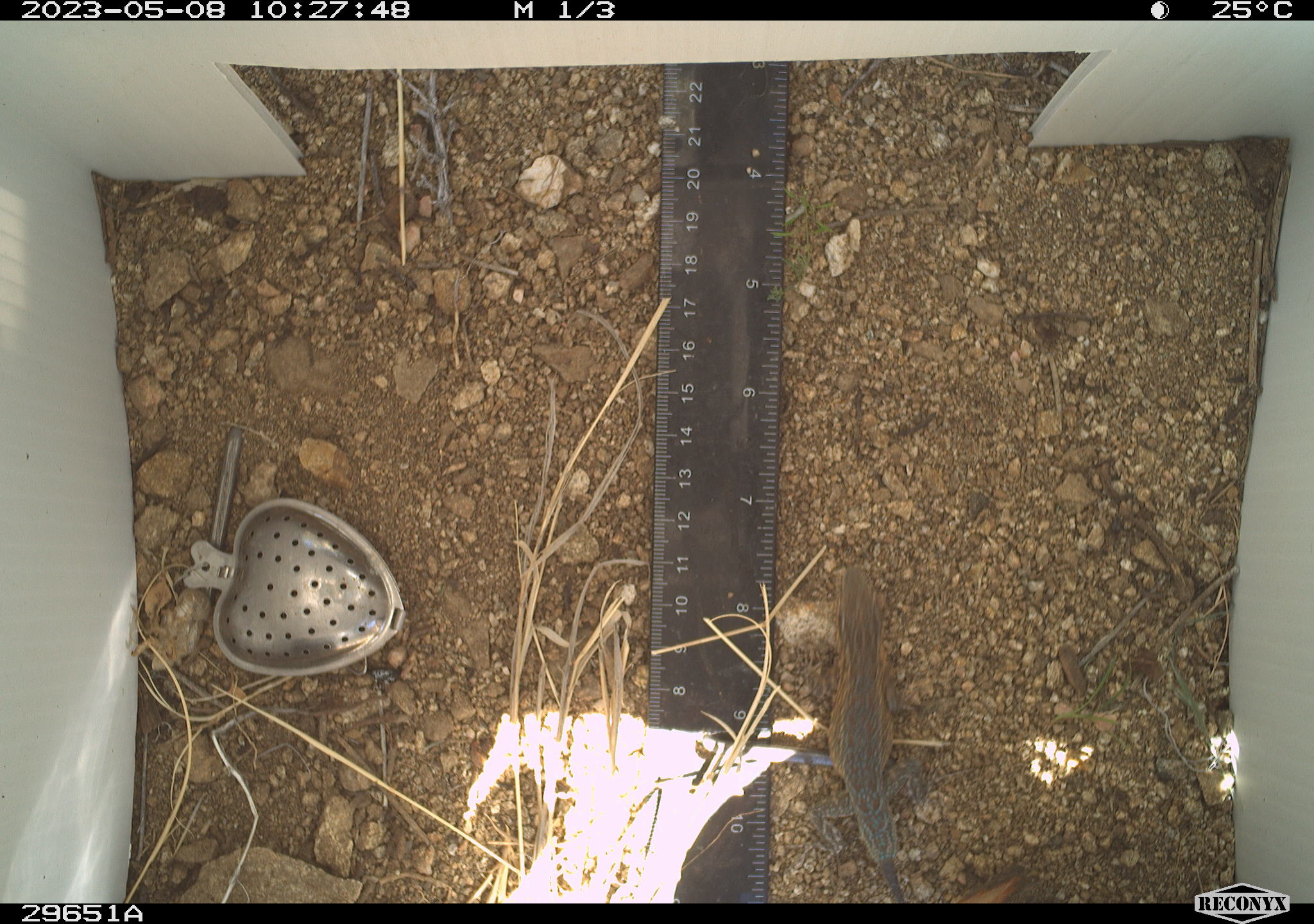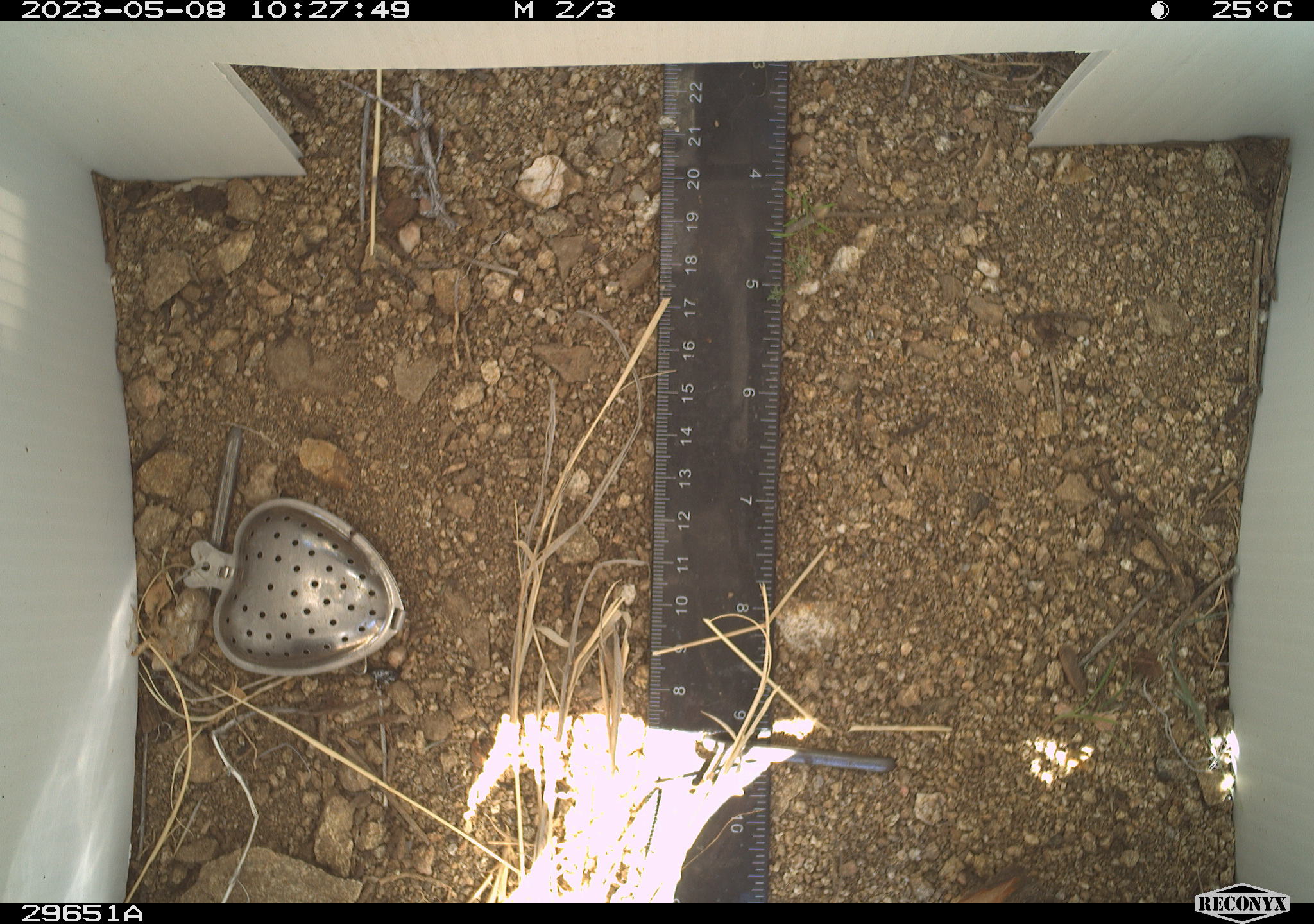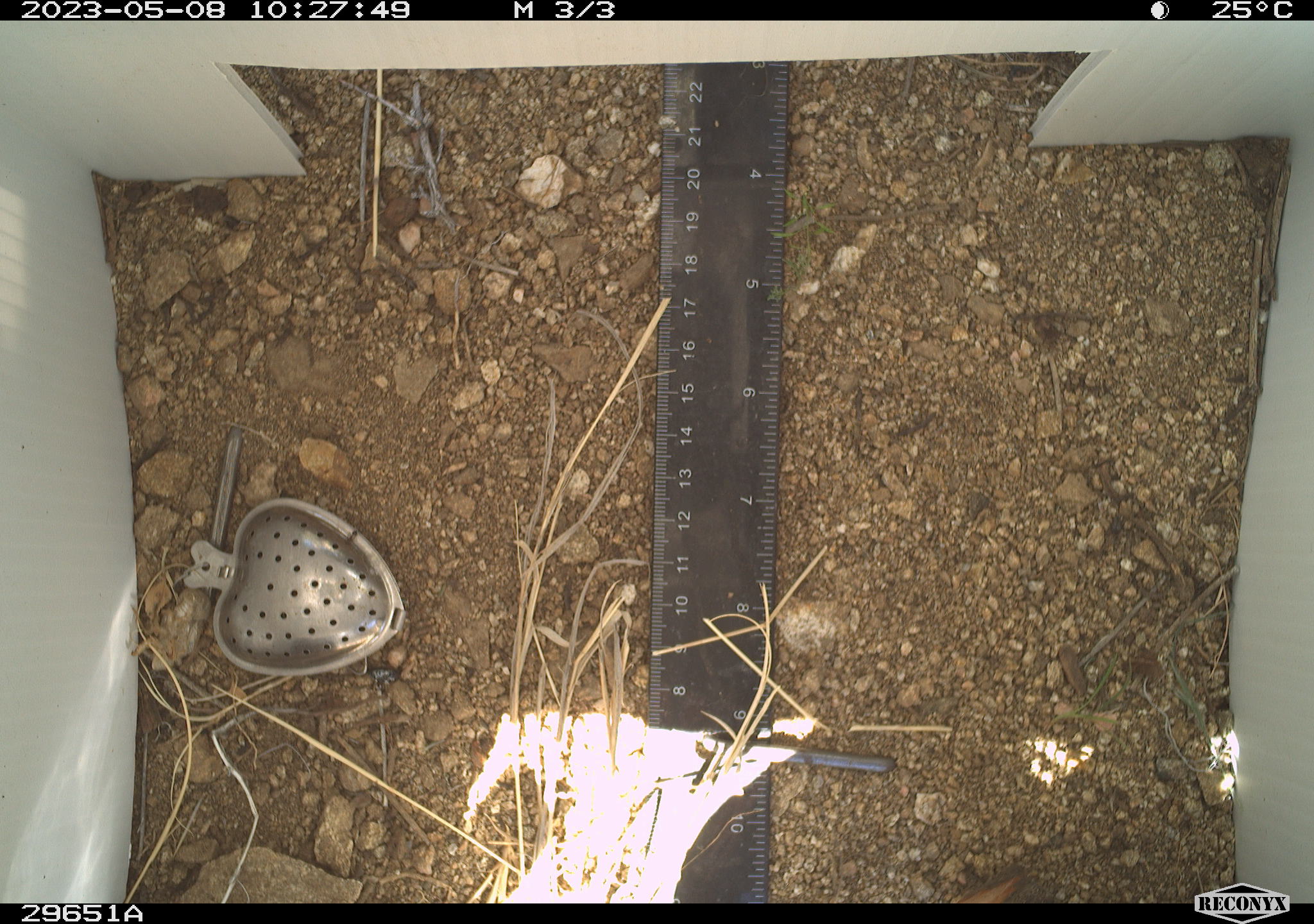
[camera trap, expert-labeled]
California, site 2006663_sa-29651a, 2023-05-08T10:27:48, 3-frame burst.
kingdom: Animalia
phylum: Chordata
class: Reptilia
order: Squamata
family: Phrynosomatidae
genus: Uta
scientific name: Uta stansburiana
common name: common side-blotched lizard